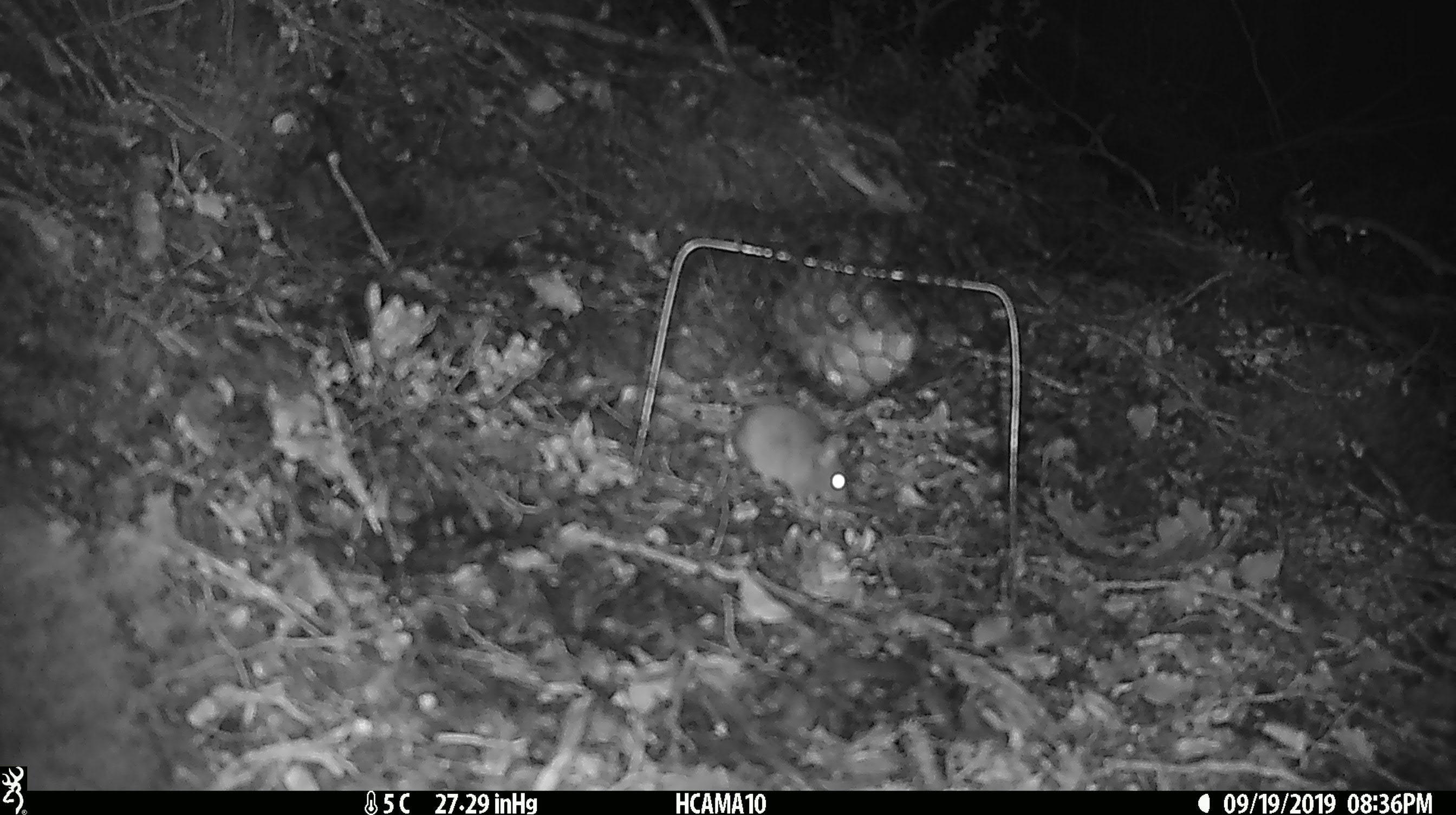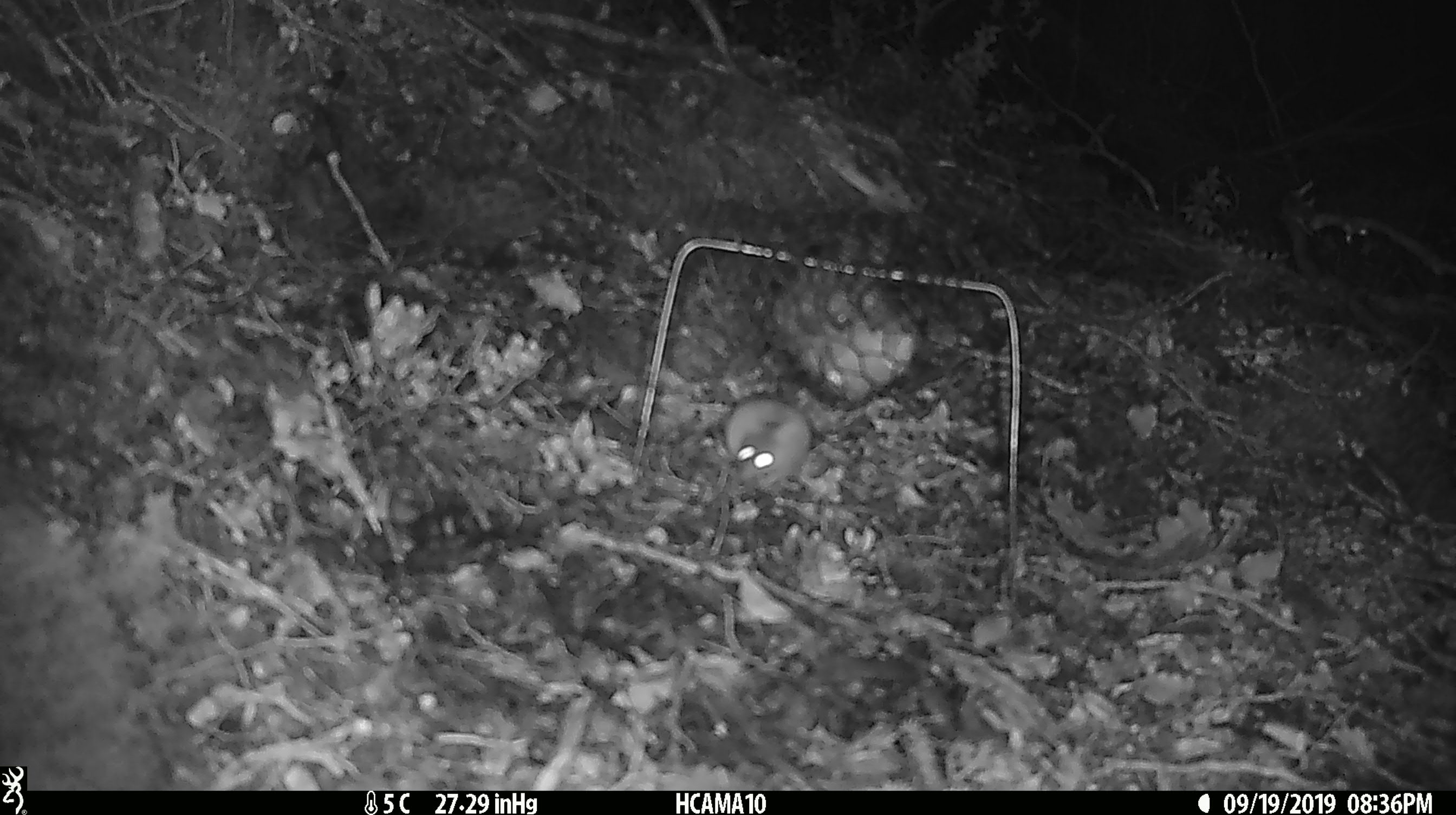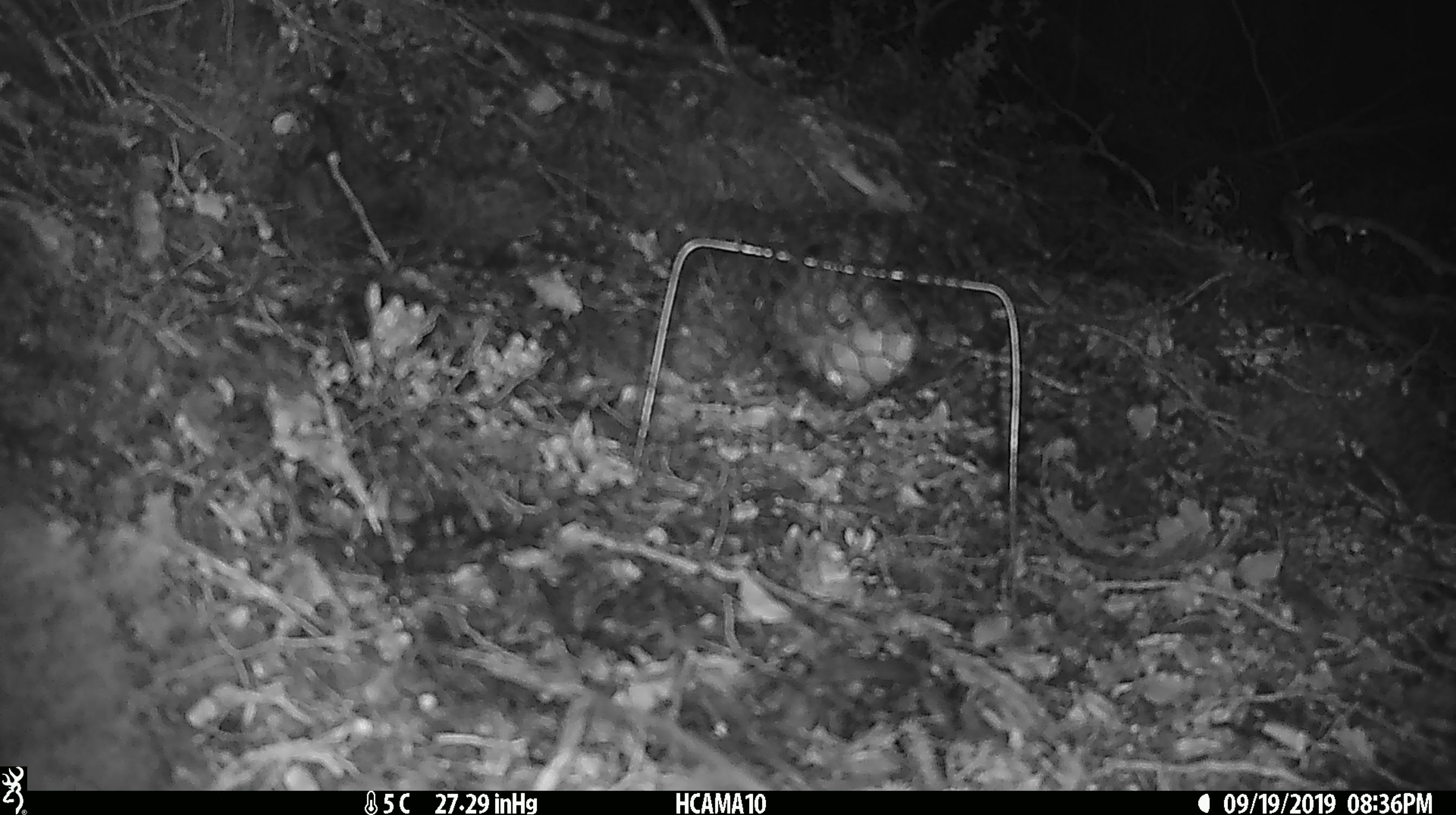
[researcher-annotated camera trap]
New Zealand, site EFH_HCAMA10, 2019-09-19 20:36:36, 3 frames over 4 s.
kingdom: Animalia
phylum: Chordata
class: Mammalia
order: Rodentia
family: Muridae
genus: Mus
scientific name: Mus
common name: mouse